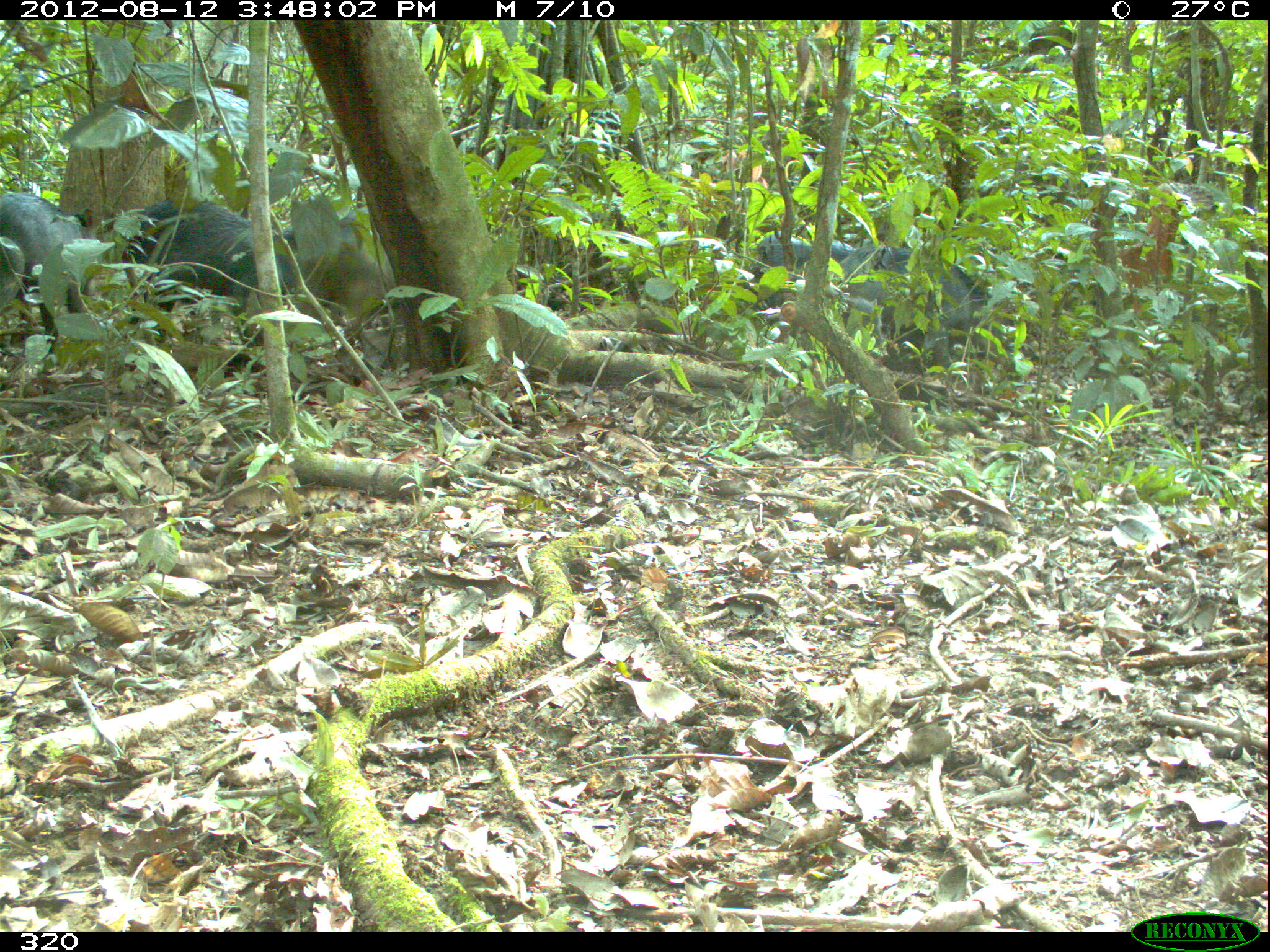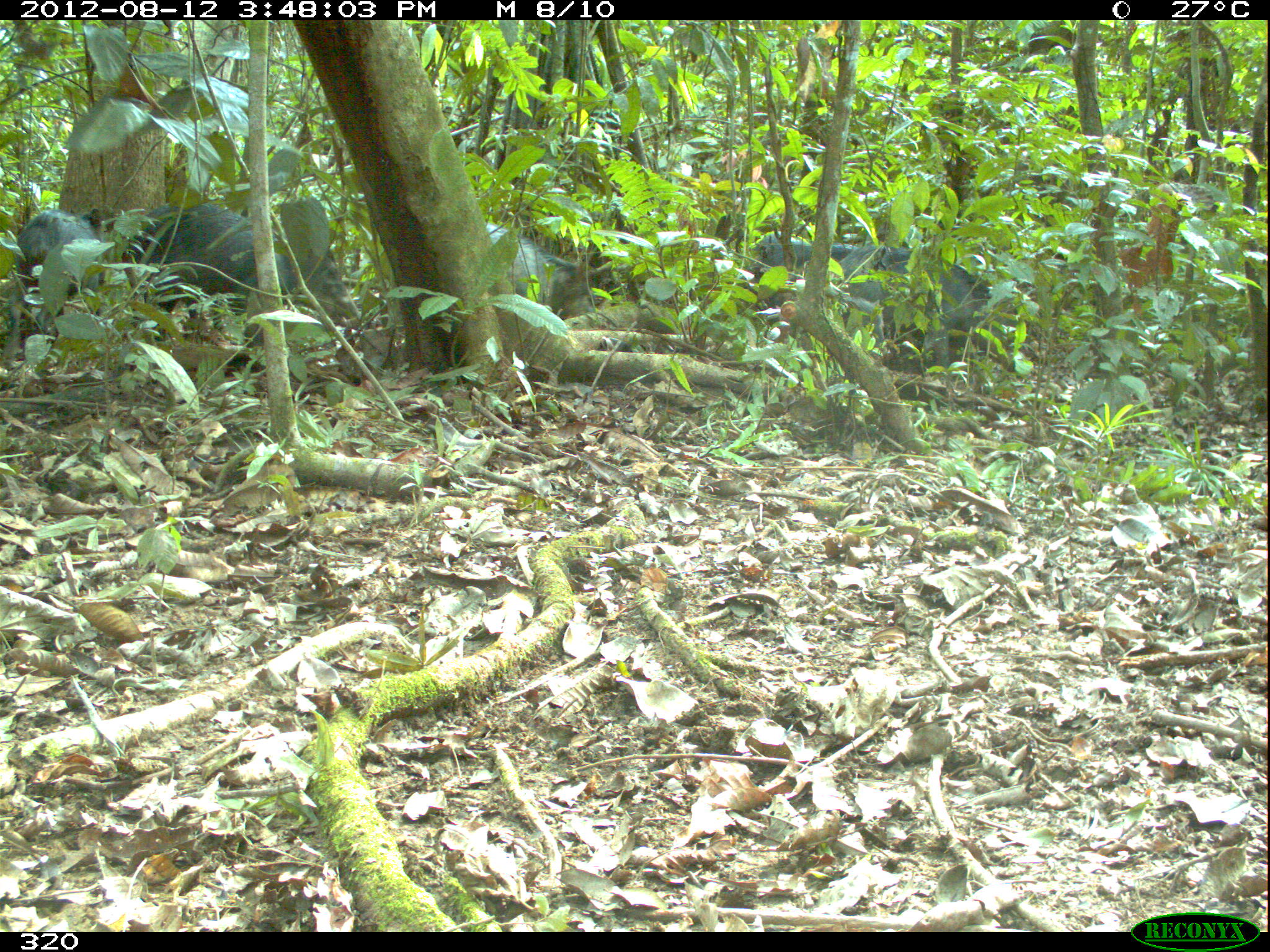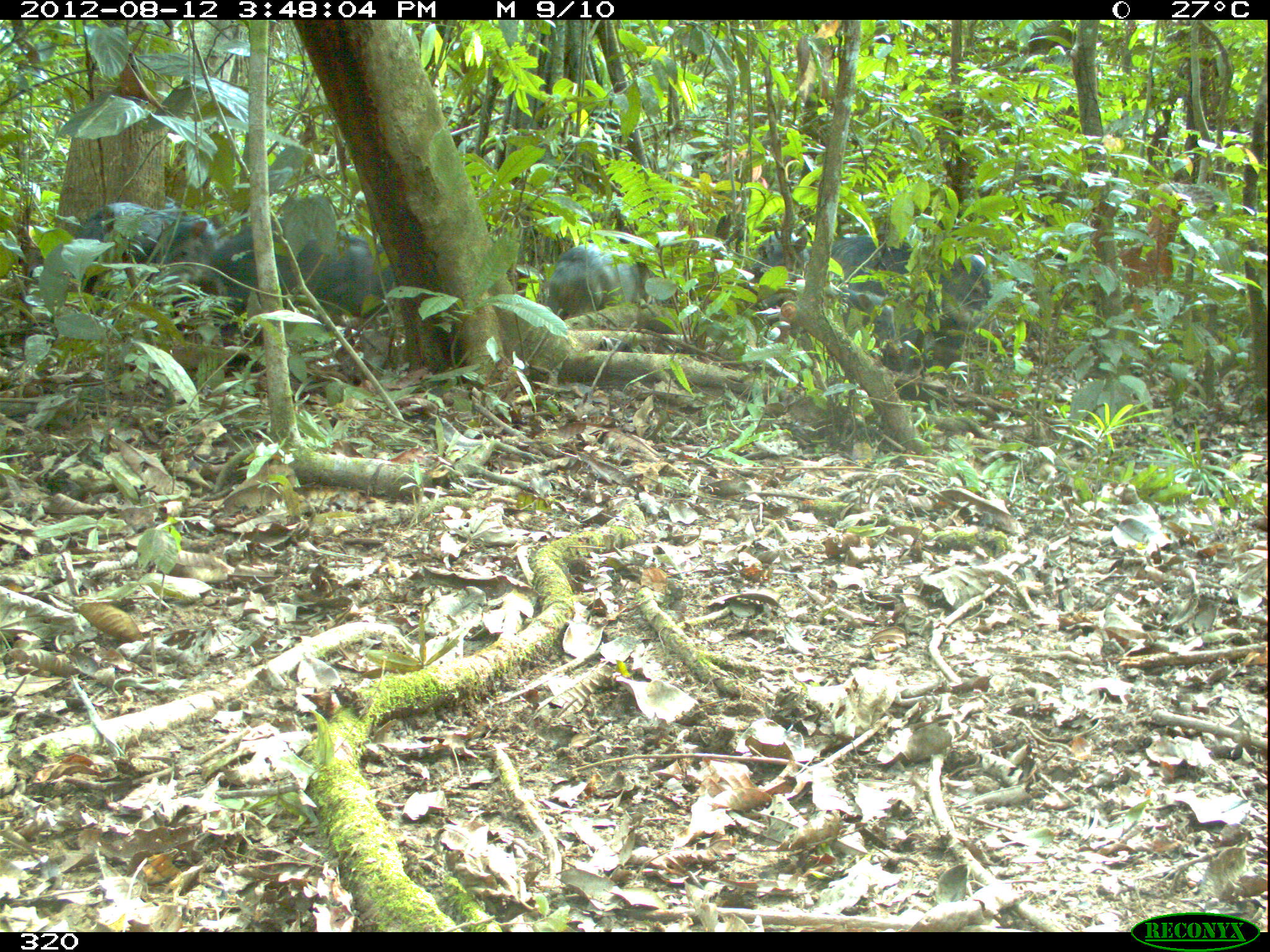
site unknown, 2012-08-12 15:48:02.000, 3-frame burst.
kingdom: Animalia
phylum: Chordata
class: Mammalia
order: Artiodactyla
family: Tayassuidae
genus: Tayassu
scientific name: Tayassu pecari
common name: white-lipped peccary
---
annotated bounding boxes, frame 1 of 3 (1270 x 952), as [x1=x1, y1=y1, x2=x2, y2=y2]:
tayassu pecari: [x1=115, y1=198, x2=297, y2=333]; [x1=838, y1=245, x2=1002, y2=372]; [x1=1, y1=189, x2=88, y2=341]; [x1=279, y1=218, x2=387, y2=329]; [x1=749, y1=230, x2=846, y2=296]; [x1=0, y1=236, x2=25, y2=305]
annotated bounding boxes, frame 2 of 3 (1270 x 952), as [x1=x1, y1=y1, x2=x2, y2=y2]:
tayassu pecari: [x1=122, y1=196, x2=364, y2=374]; [x1=840, y1=247, x2=998, y2=372]; [x1=476, y1=221, x2=595, y2=317]; [x1=16, y1=210, x2=104, y2=298]; [x1=752, y1=238, x2=852, y2=309]; [x1=534, y1=221, x2=612, y2=287]; [x1=793, y1=235, x2=797, y2=238]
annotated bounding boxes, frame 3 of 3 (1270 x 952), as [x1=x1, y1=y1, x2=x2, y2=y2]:
tayassu pecari: [x1=827, y1=232, x2=995, y2=405]; [x1=206, y1=216, x2=392, y2=315]; [x1=75, y1=201, x2=220, y2=310]; [x1=546, y1=245, x2=650, y2=311]; [x1=748, y1=234, x2=812, y2=290]